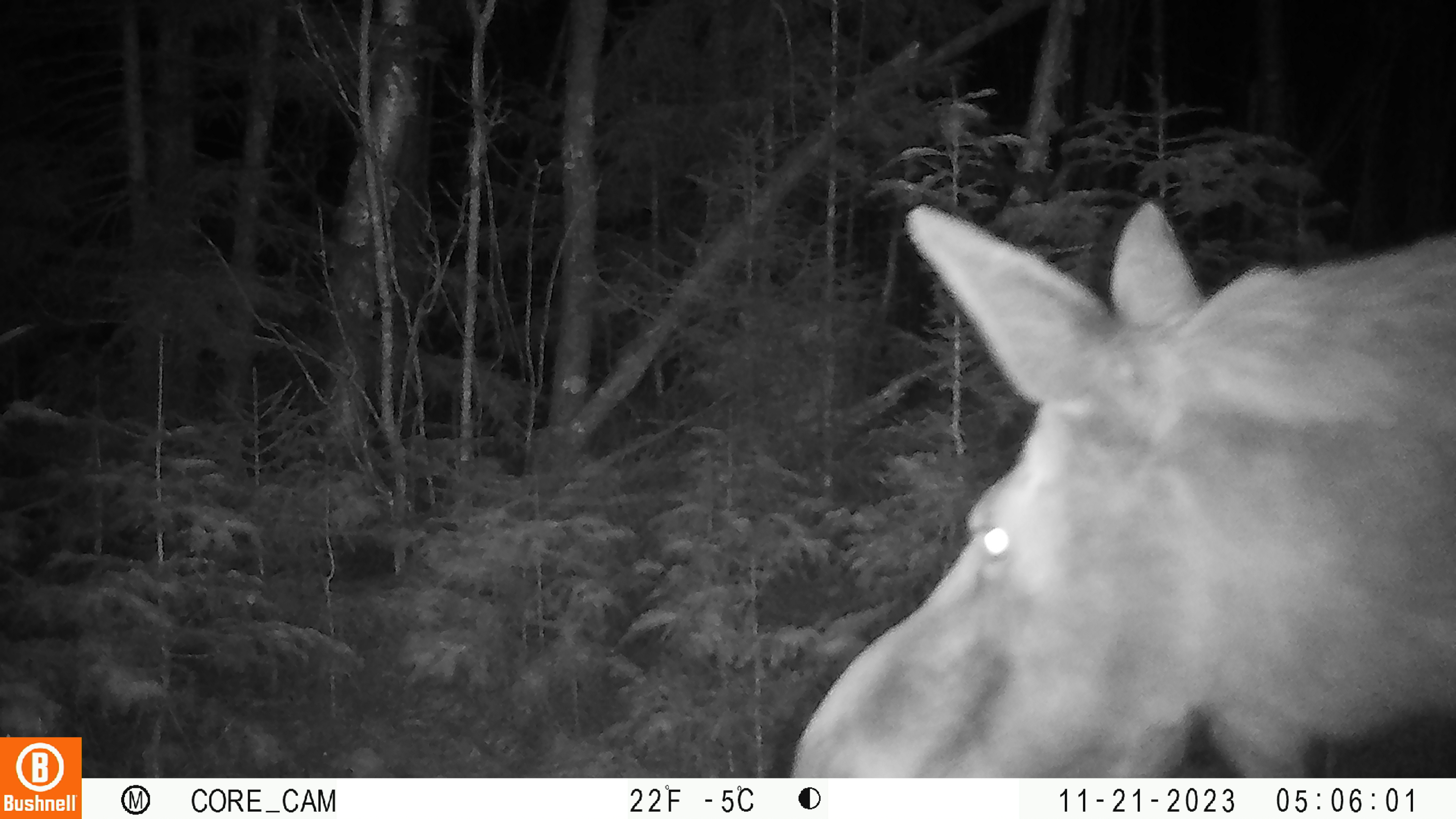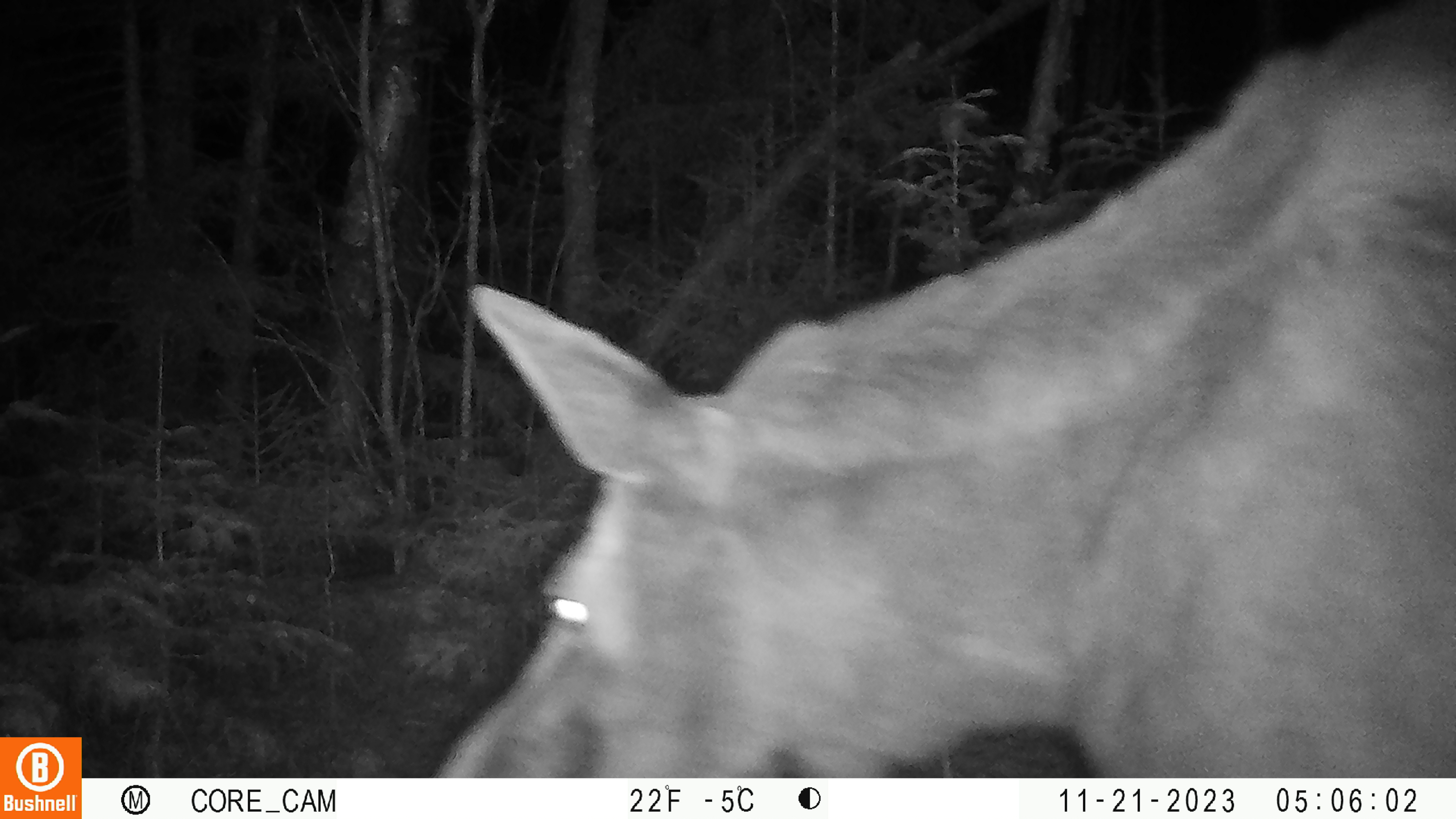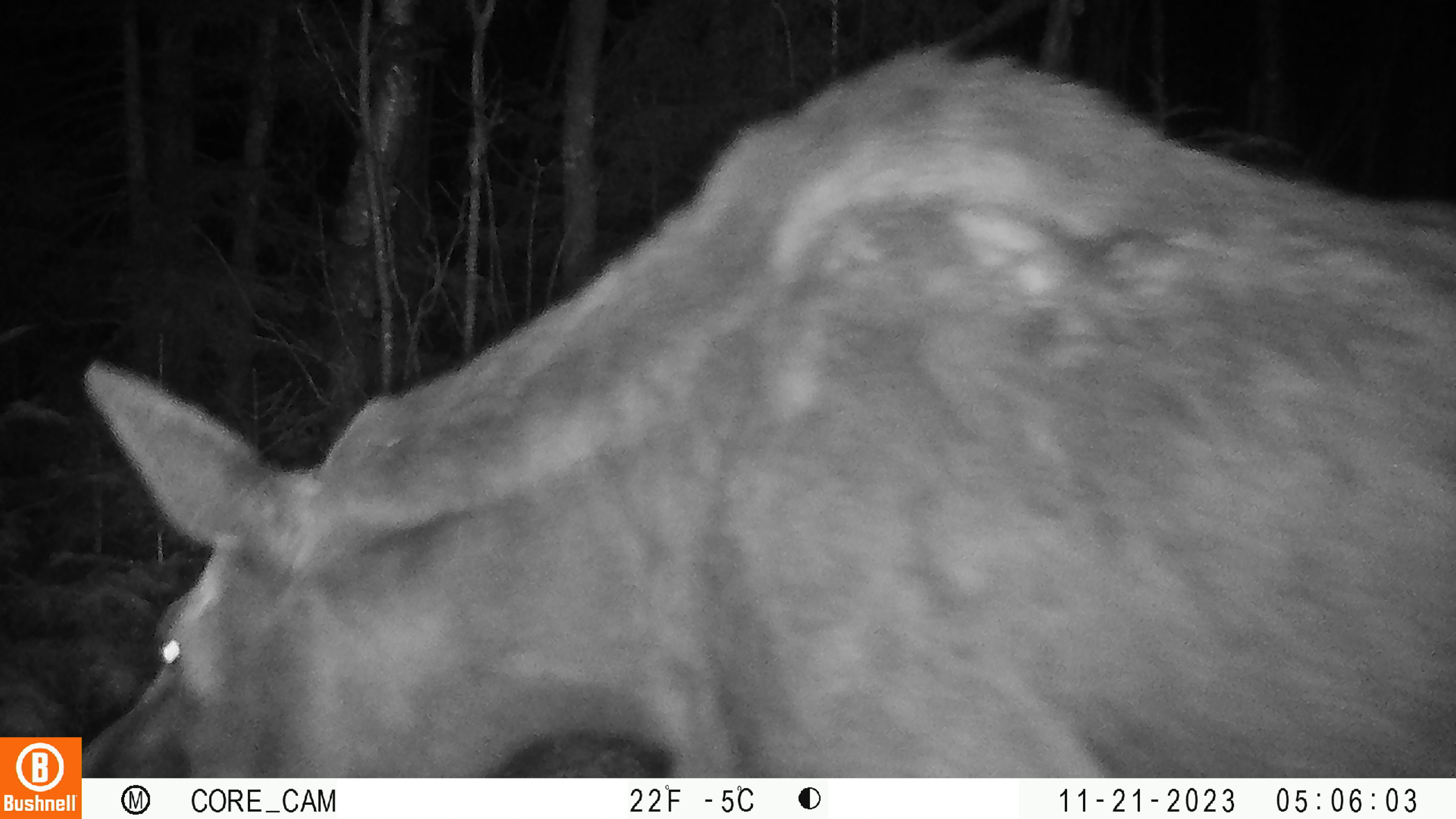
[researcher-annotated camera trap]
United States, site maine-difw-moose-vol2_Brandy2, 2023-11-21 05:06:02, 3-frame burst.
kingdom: Animalia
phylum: Chordata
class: Mammalia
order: Artiodactyla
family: Cervidae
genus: Alces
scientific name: Alces alces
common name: moose